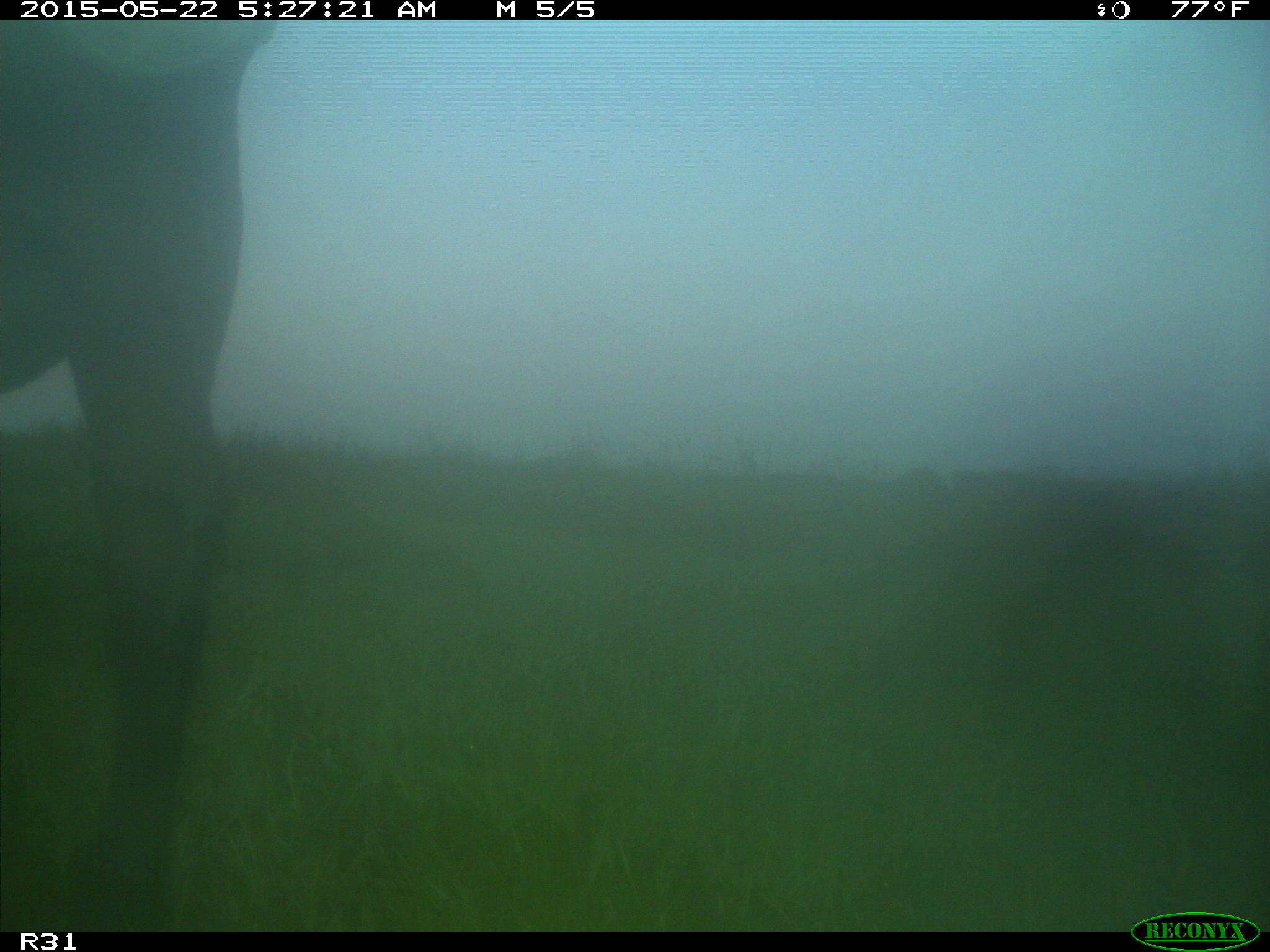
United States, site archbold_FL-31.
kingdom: Animalia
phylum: Chordata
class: Mammalia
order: Artiodactyla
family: Bovidae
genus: Bos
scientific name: Bos taurus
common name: domestic cow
Bos taurus (domestic cow).